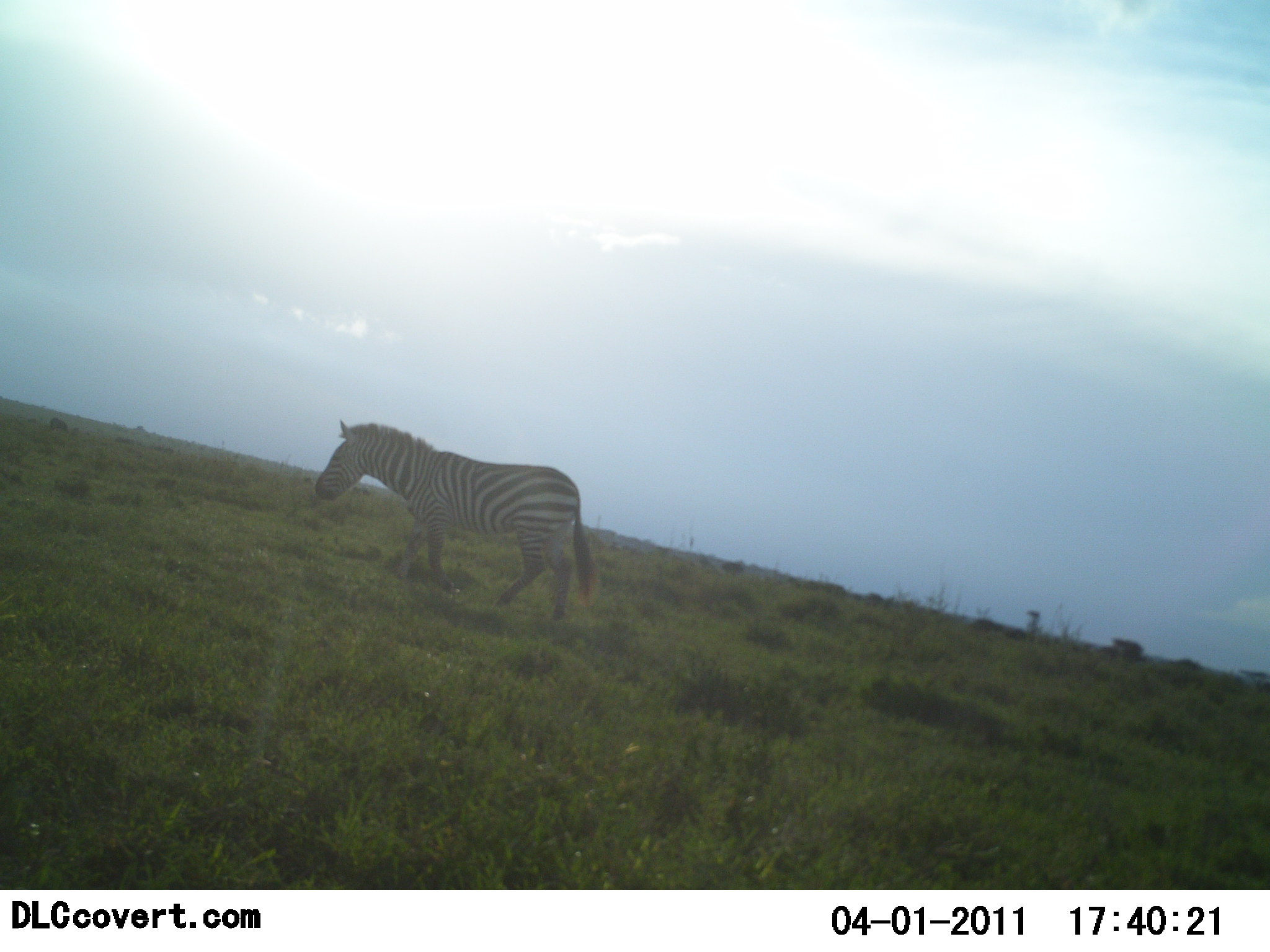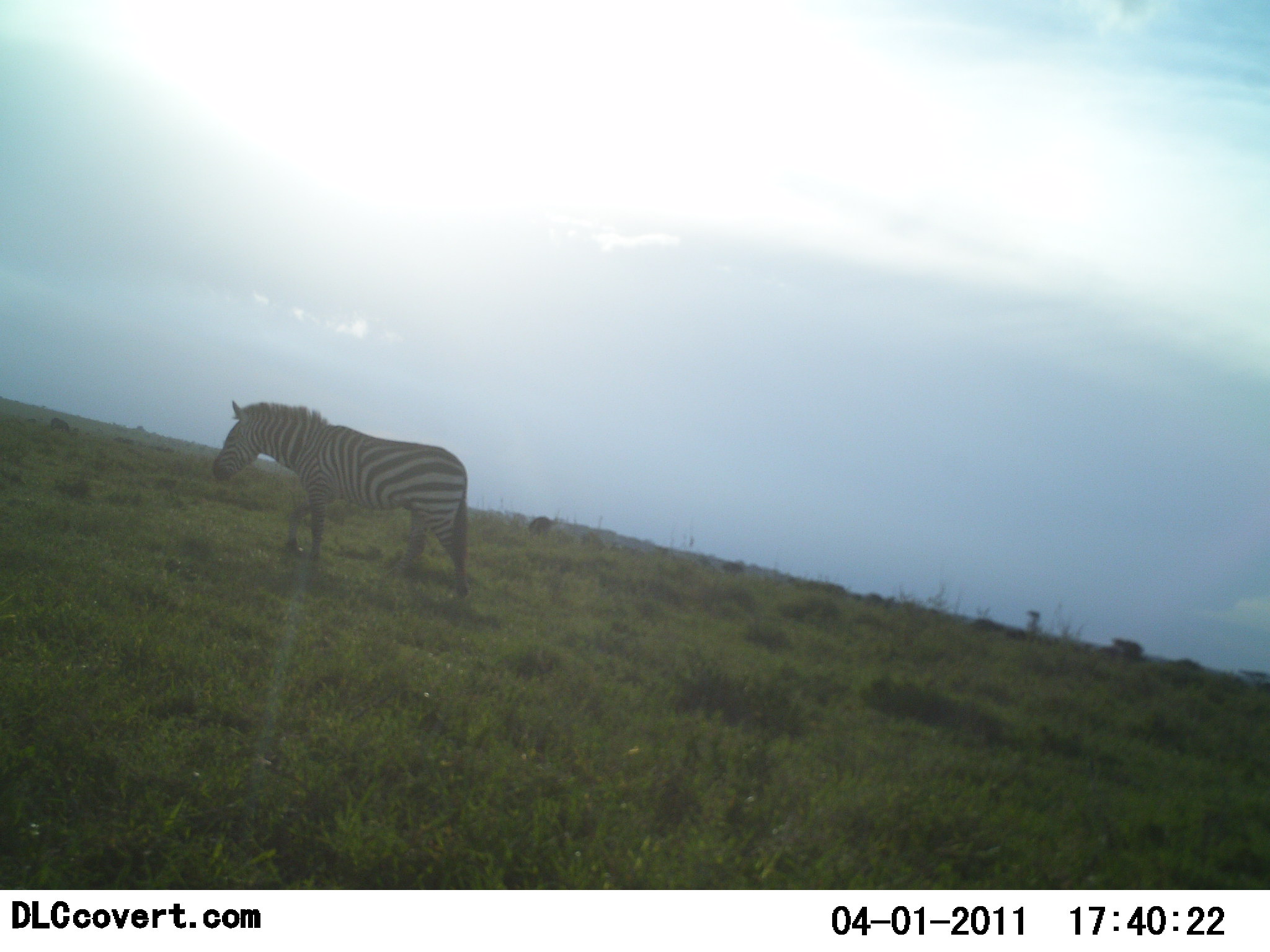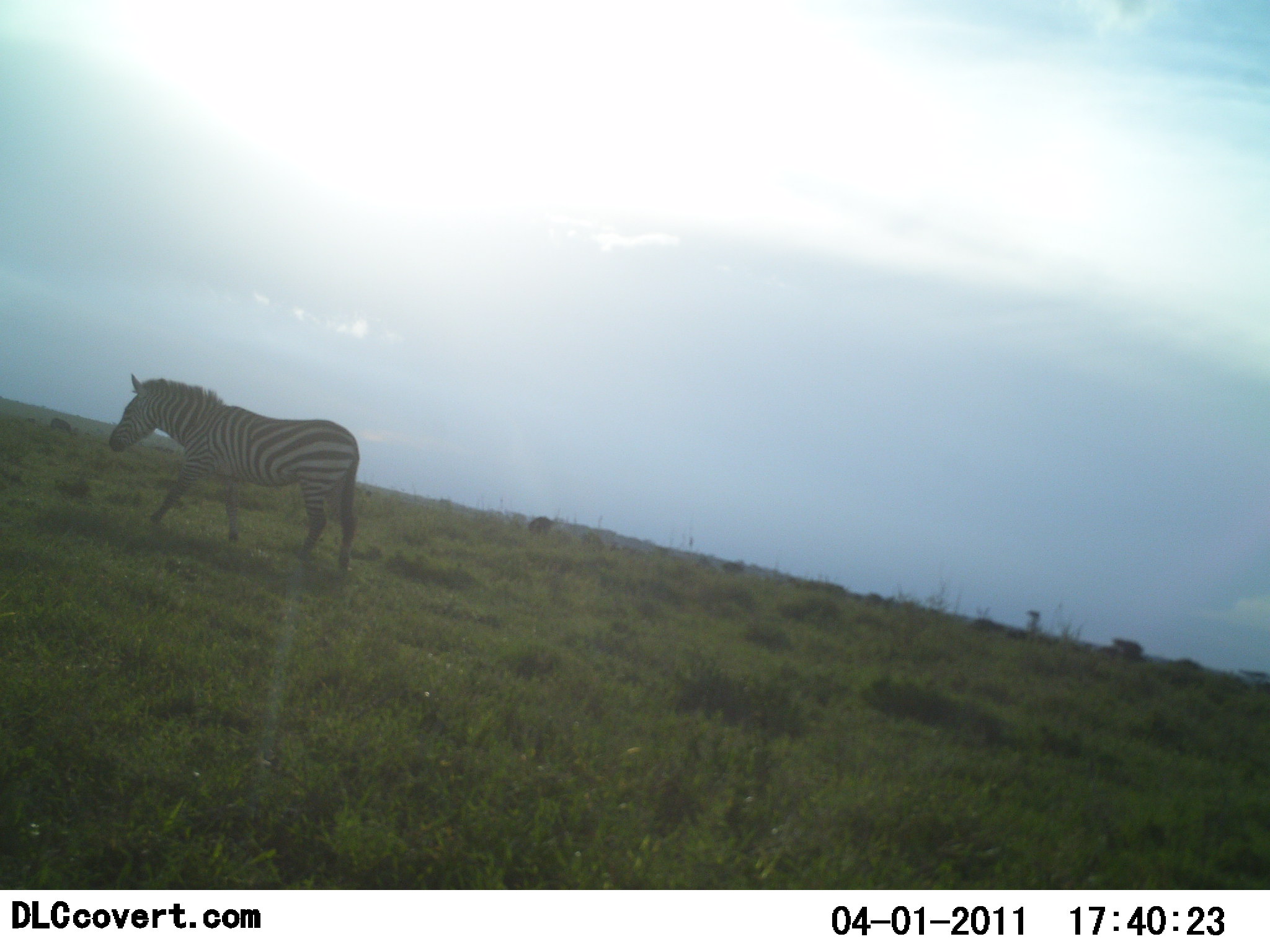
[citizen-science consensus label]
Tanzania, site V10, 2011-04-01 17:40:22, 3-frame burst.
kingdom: Animalia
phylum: Chordata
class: Mammalia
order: Perissodactyla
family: Equidae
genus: Equus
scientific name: Equus quagga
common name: plains zebra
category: zebra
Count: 1.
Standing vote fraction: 0%.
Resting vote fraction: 0%.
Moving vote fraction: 100%.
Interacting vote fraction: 0%.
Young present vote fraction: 0%.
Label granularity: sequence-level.